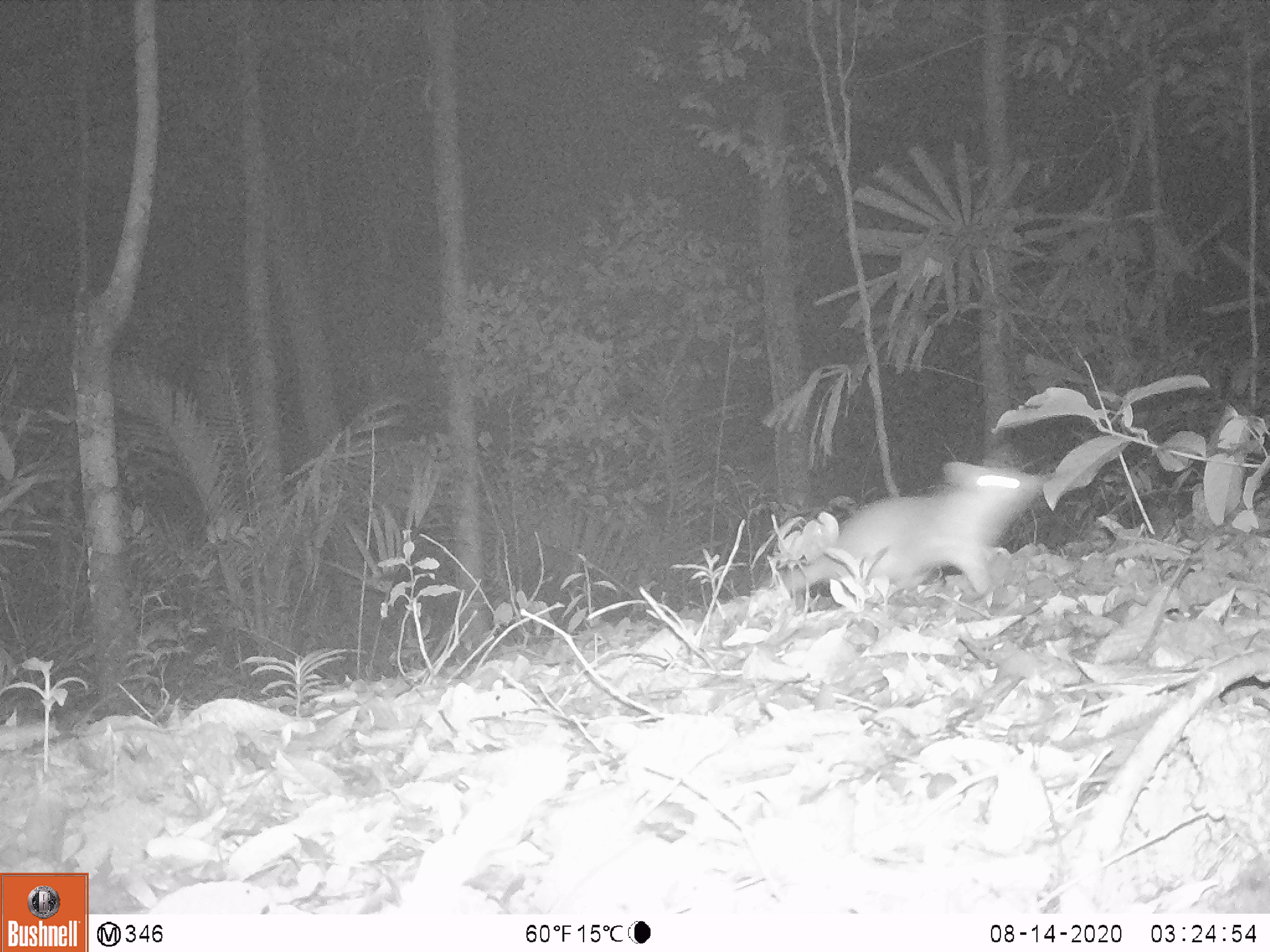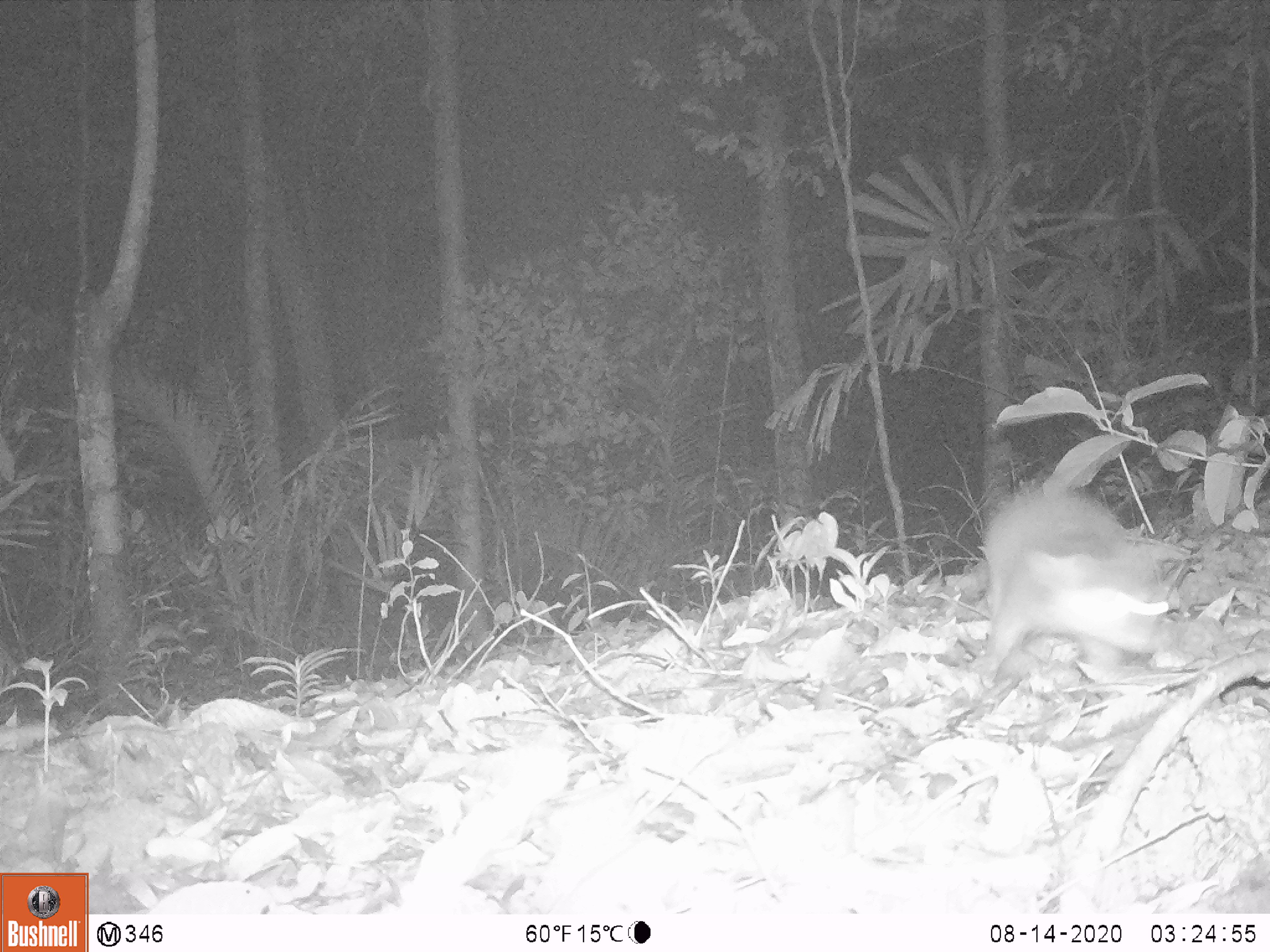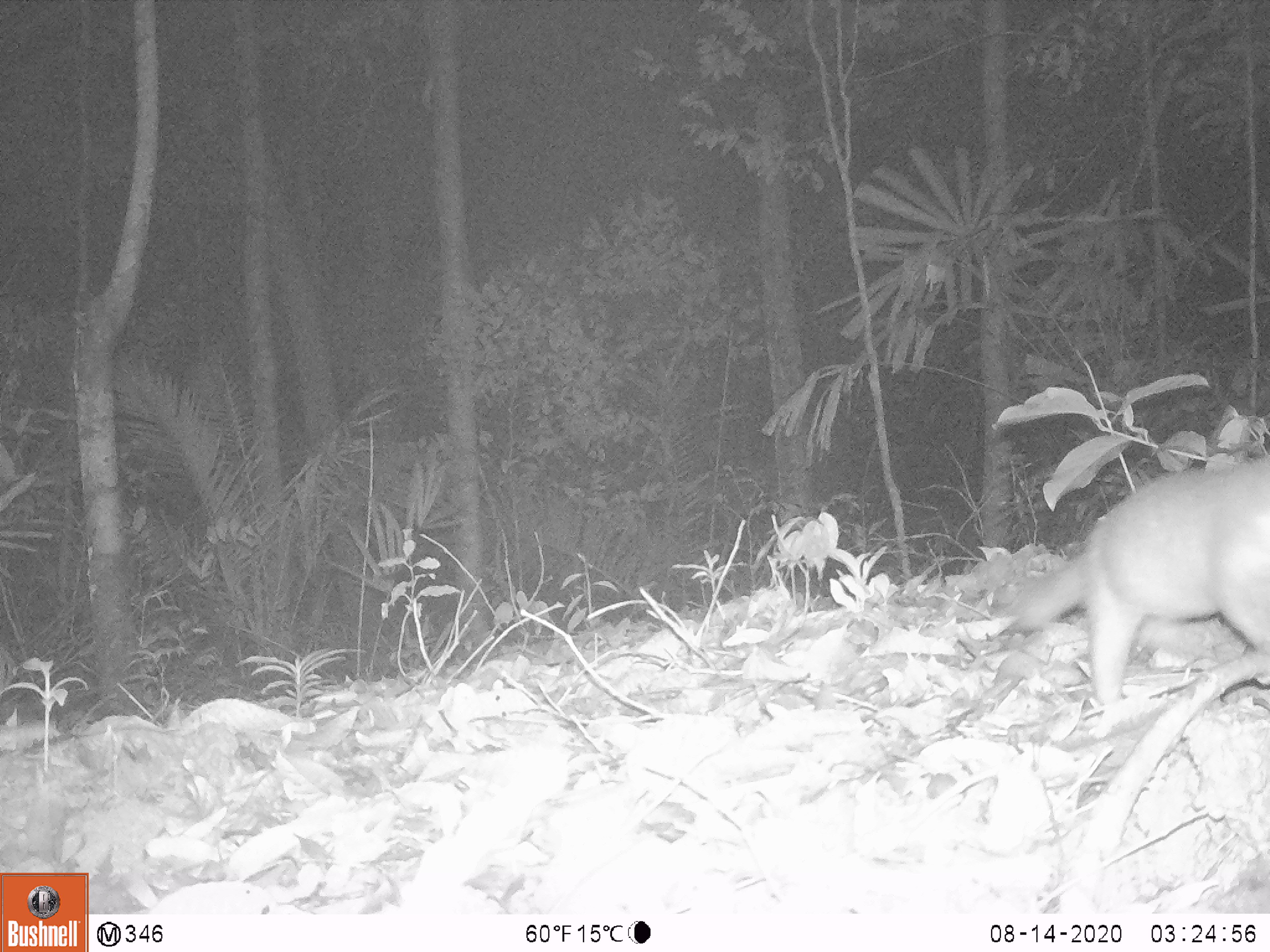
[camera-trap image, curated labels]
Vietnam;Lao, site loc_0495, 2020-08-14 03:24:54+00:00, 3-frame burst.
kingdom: Animalia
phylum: Chordata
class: Mammalia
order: Carnivora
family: Mustelidae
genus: Melogale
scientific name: Melogale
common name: ferret badger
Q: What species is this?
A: Ferret badger (Melogale).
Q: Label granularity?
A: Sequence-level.